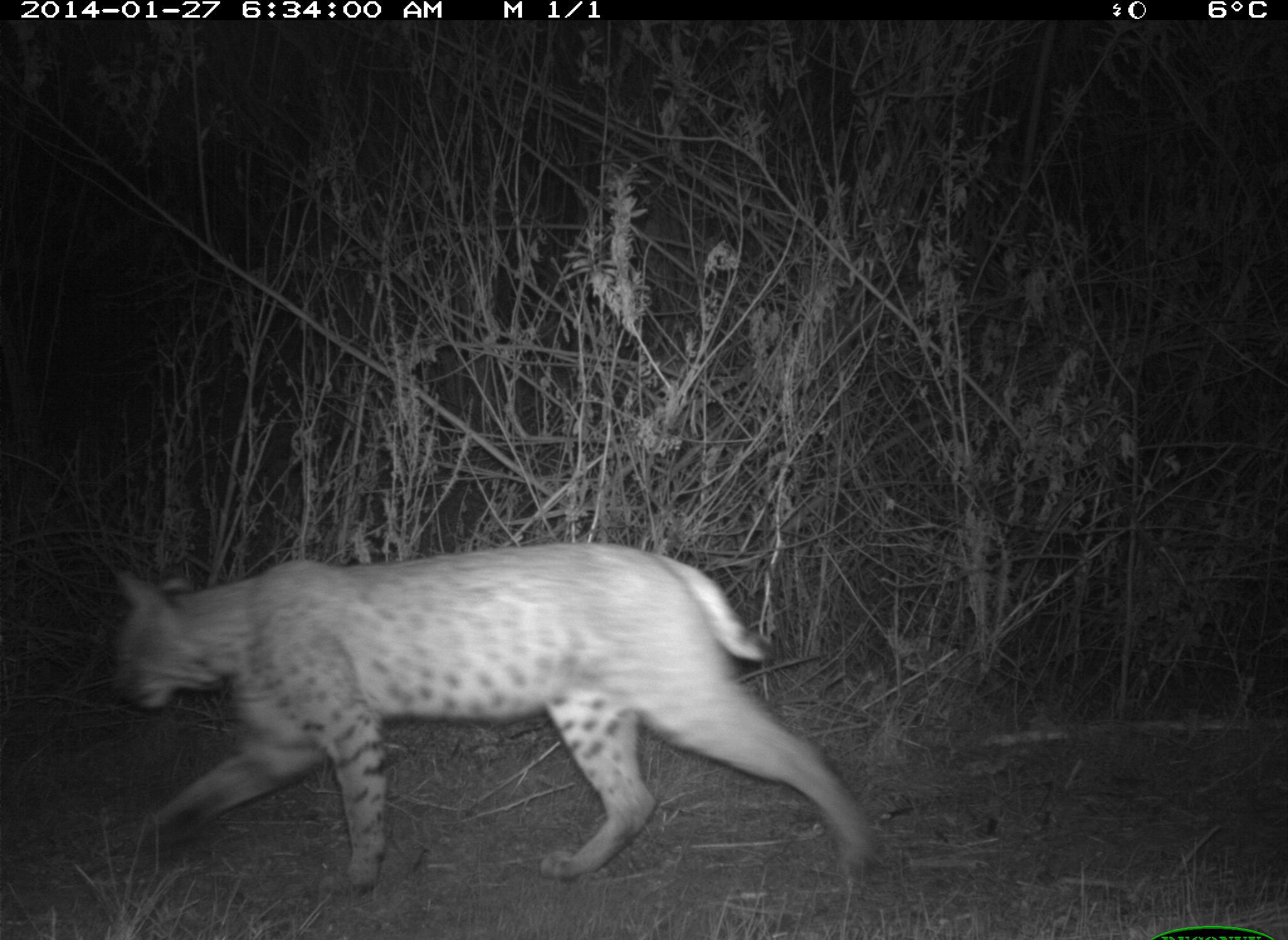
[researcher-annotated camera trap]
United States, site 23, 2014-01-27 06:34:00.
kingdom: Animalia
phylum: Chordata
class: Mammalia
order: Carnivora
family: Felidae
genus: Lynx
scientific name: Lynx rufus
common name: bobcat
Bobcat (Lynx rufus).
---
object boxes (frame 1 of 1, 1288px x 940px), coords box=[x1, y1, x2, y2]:
bobcat: box=[104, 543, 888, 897]